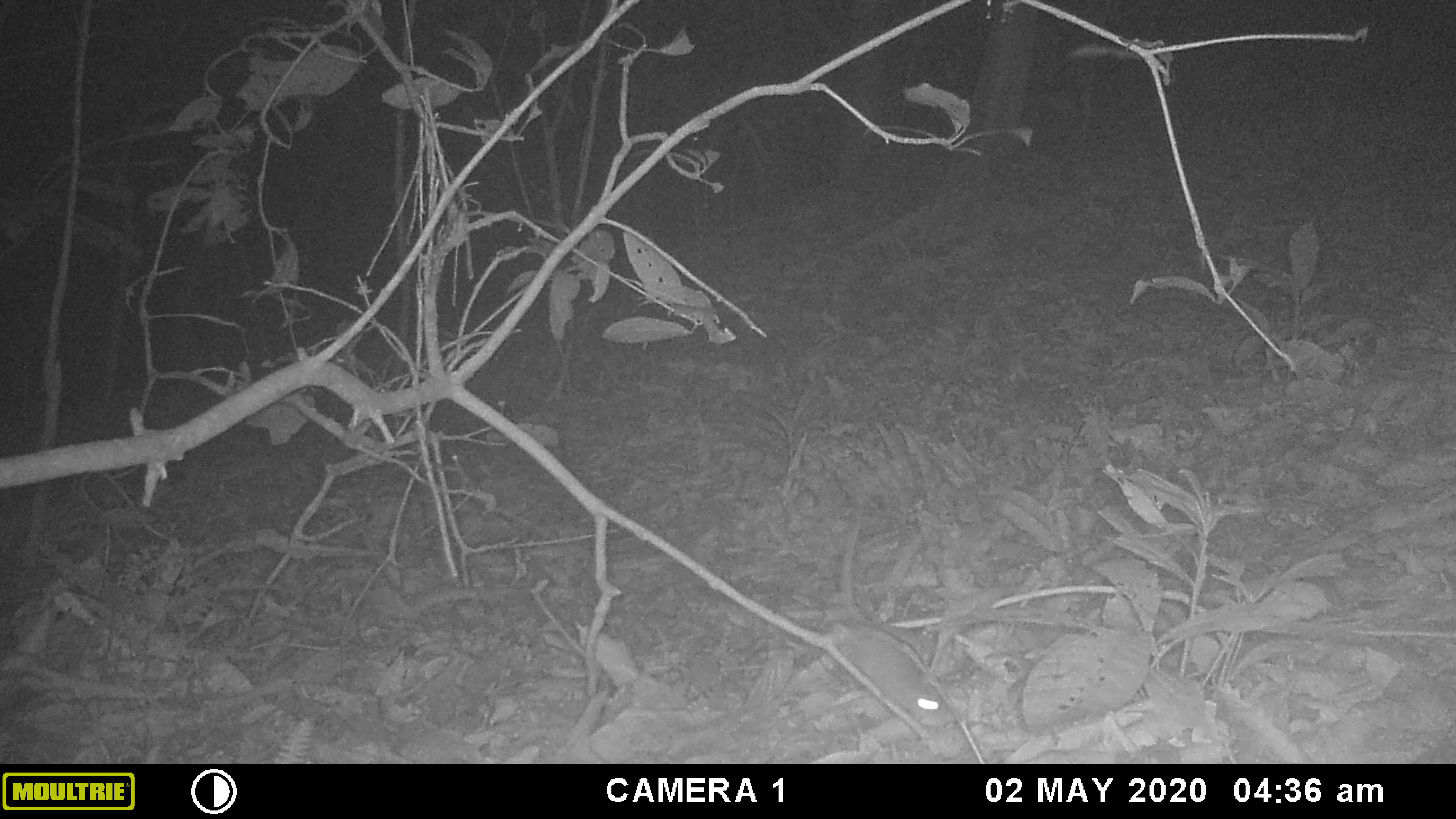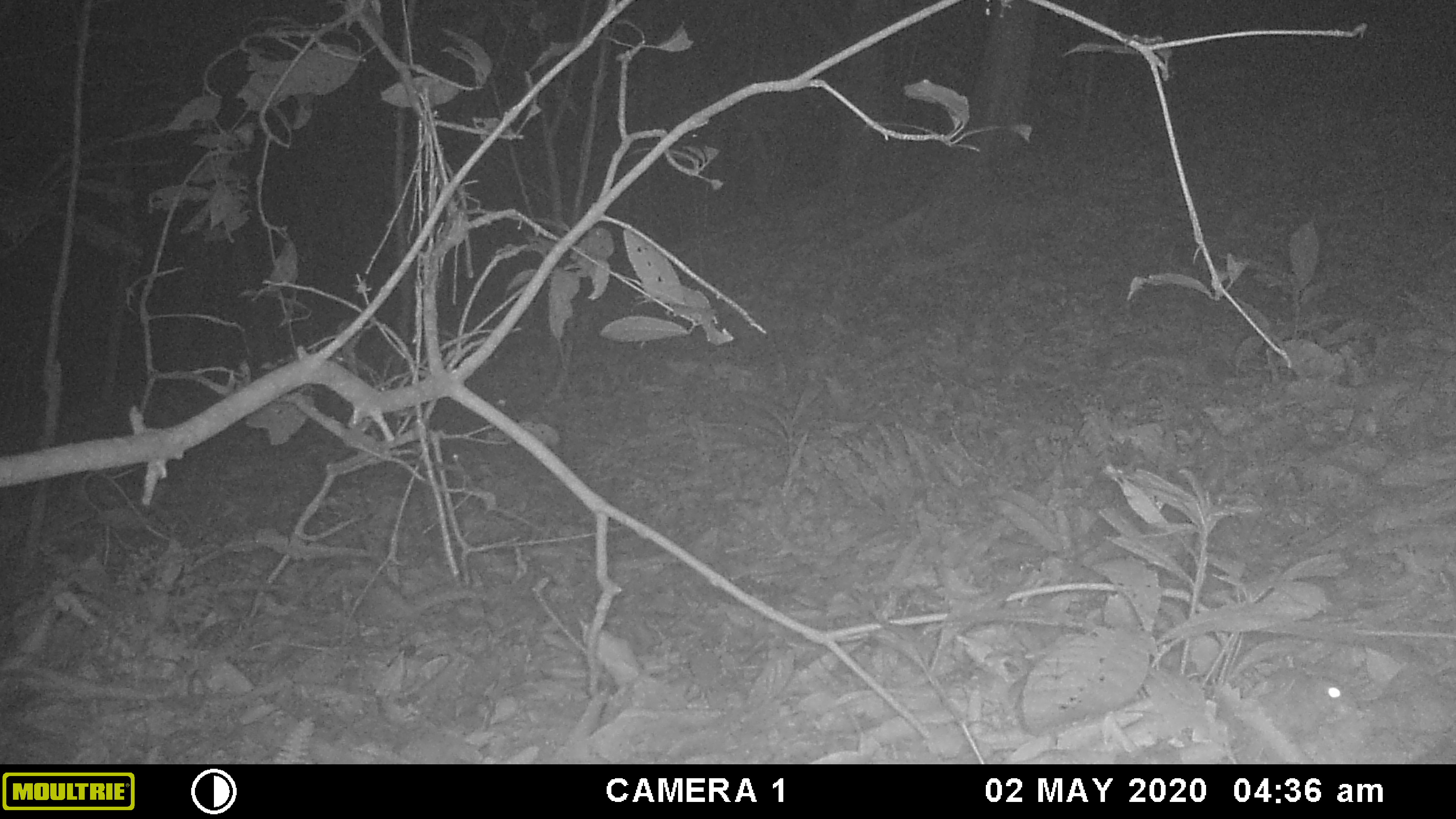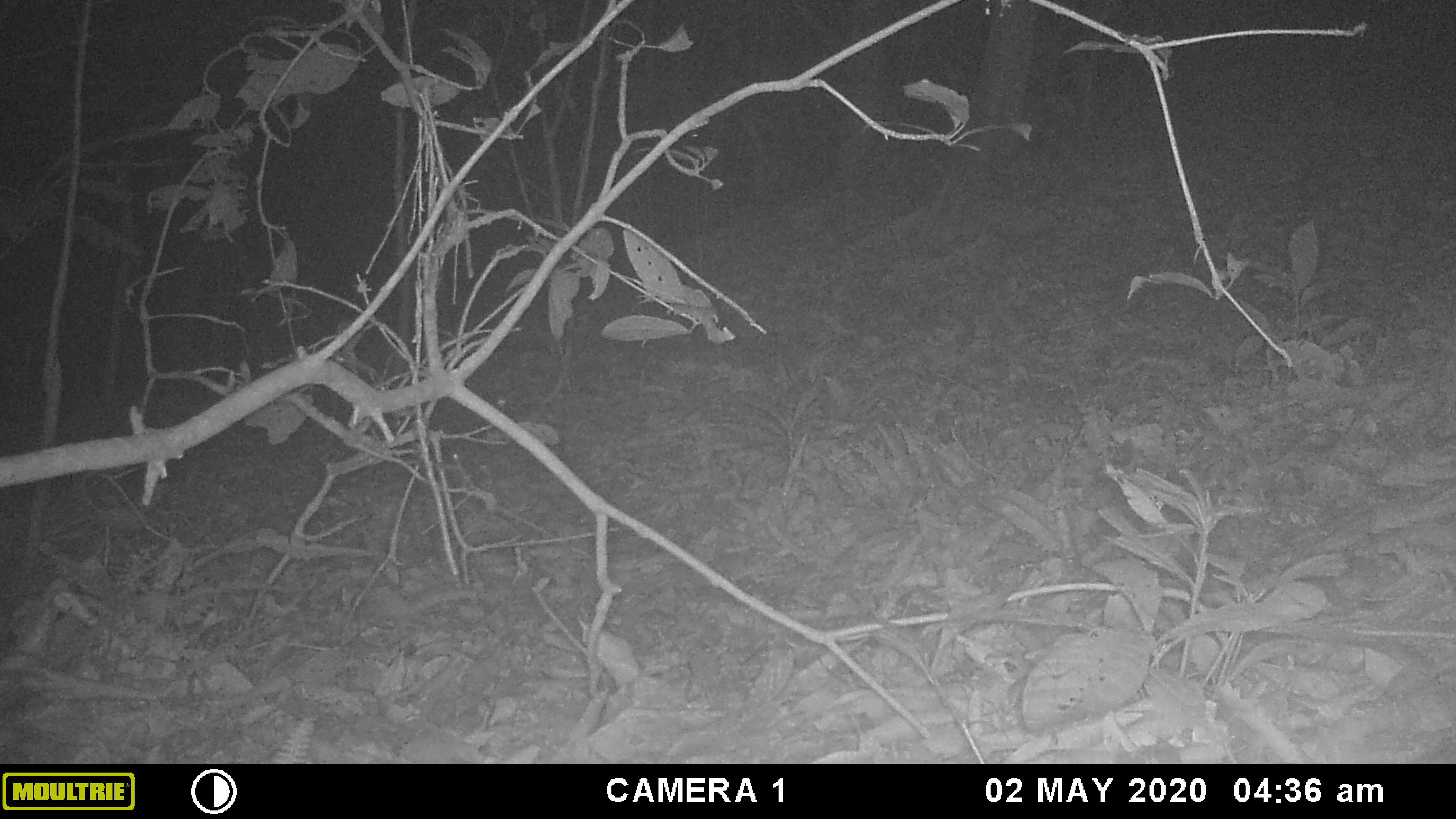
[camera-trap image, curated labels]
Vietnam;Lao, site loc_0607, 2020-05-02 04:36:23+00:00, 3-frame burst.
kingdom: Animalia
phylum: Chordata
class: Mammalia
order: Rodentia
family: Muridae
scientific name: Muridae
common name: old-world mice and rats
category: unidentified murid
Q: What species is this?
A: Unidentified murid (old-world mice and rats) (Muridae).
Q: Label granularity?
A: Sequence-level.